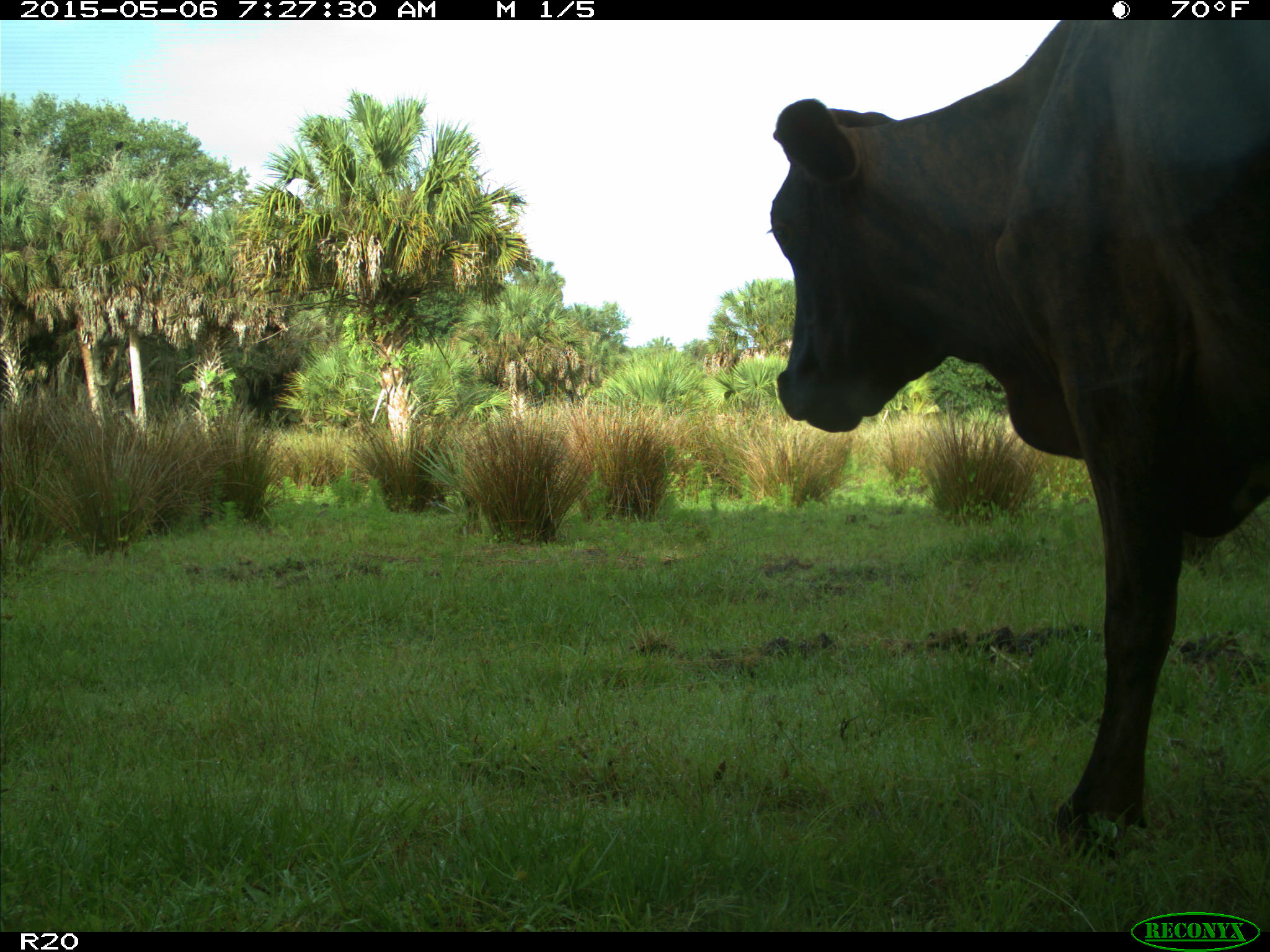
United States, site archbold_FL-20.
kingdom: Animalia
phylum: Chordata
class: Mammalia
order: Artiodactyla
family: Bovidae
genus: Bos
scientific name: Bos taurus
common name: domestic cow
Bos taurus (domestic cow).